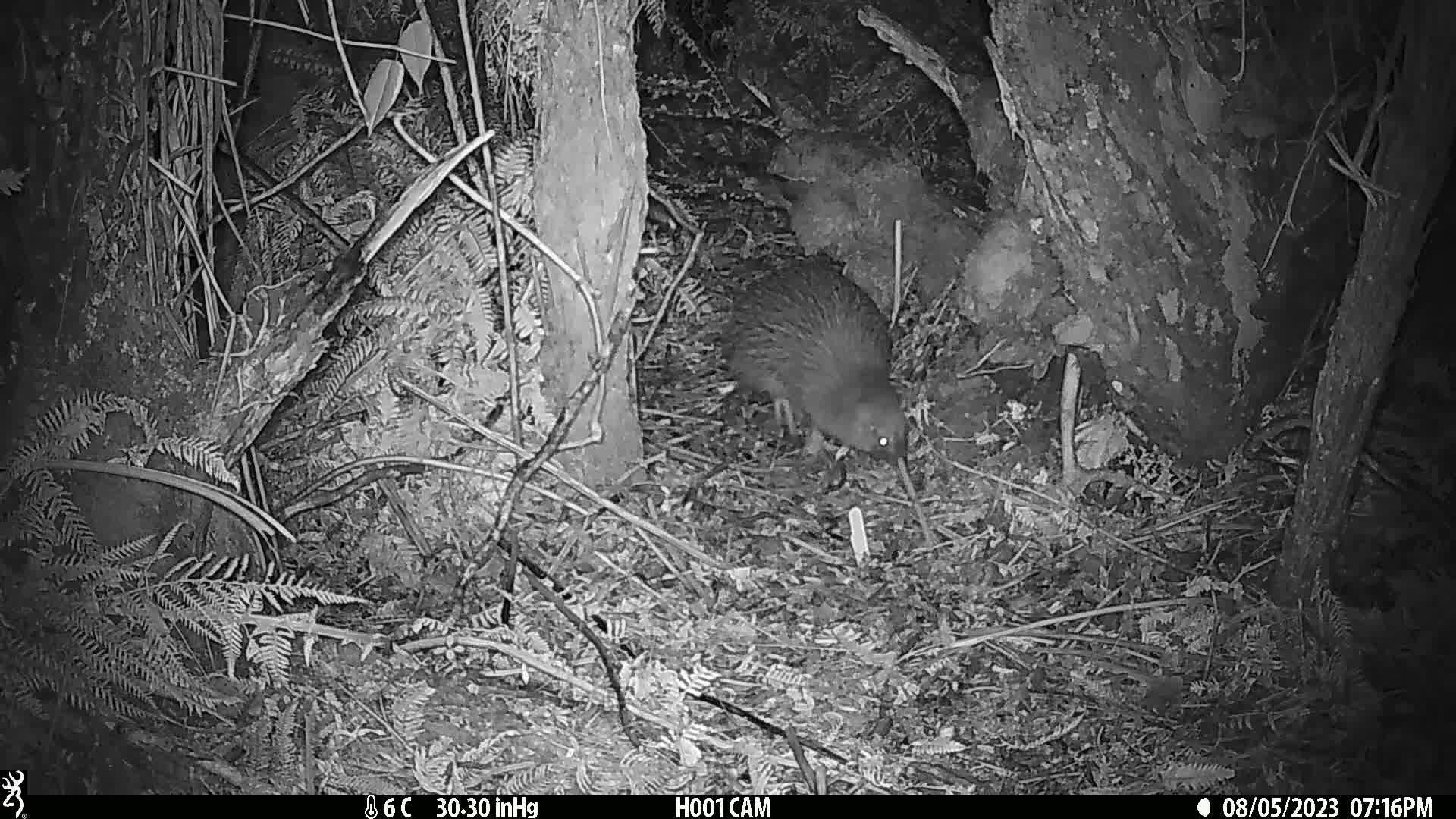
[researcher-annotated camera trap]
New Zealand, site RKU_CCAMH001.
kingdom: Animalia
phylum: Chordata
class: Aves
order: Apterygiformes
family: Apterygidae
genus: Apteryx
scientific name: Apteryx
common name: kiwi